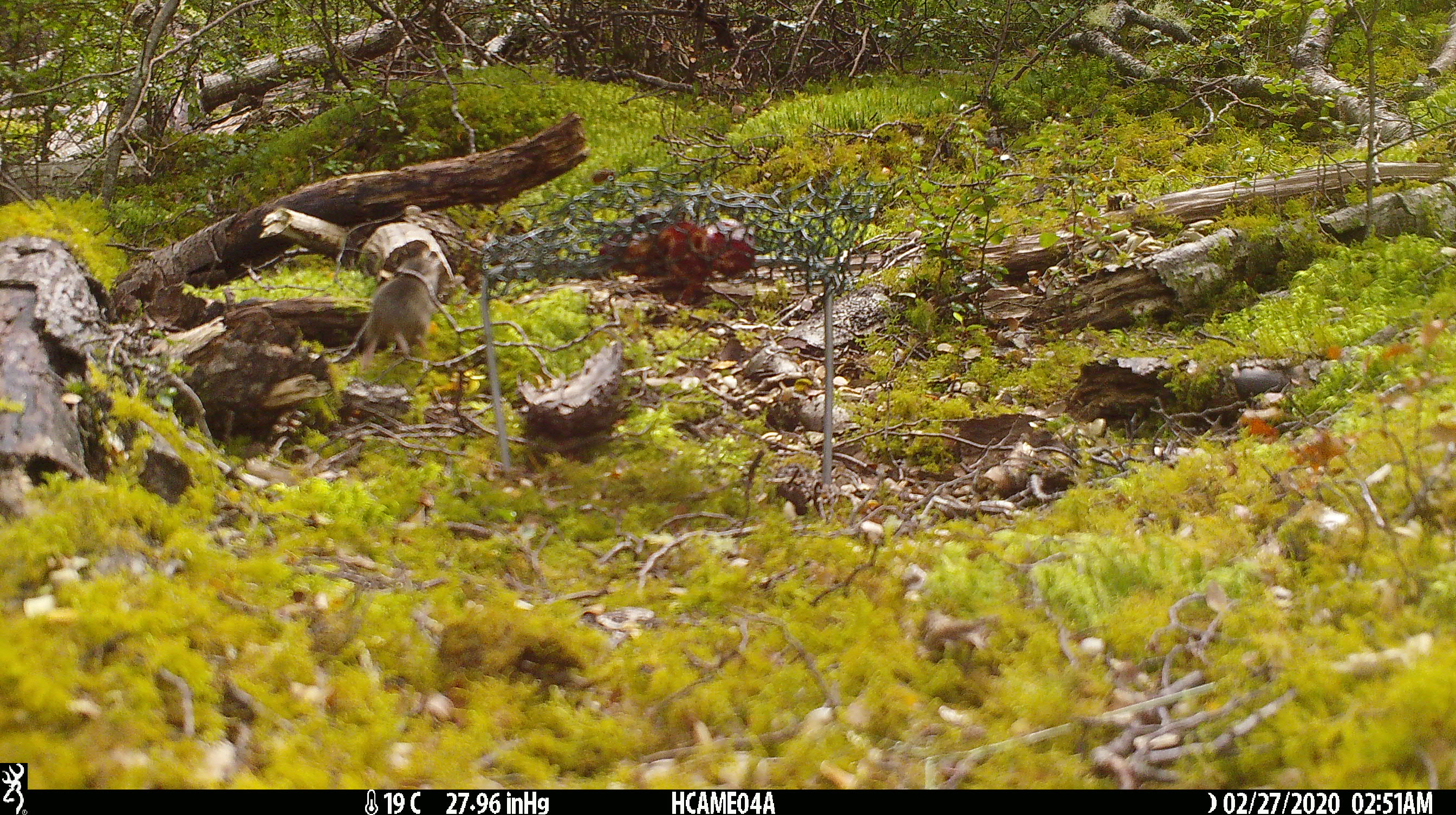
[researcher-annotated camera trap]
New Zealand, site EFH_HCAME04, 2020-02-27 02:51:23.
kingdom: Animalia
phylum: Chordata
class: Mammalia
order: Rodentia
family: Muridae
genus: Mus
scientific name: Mus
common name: mouse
Mouse (Mus).